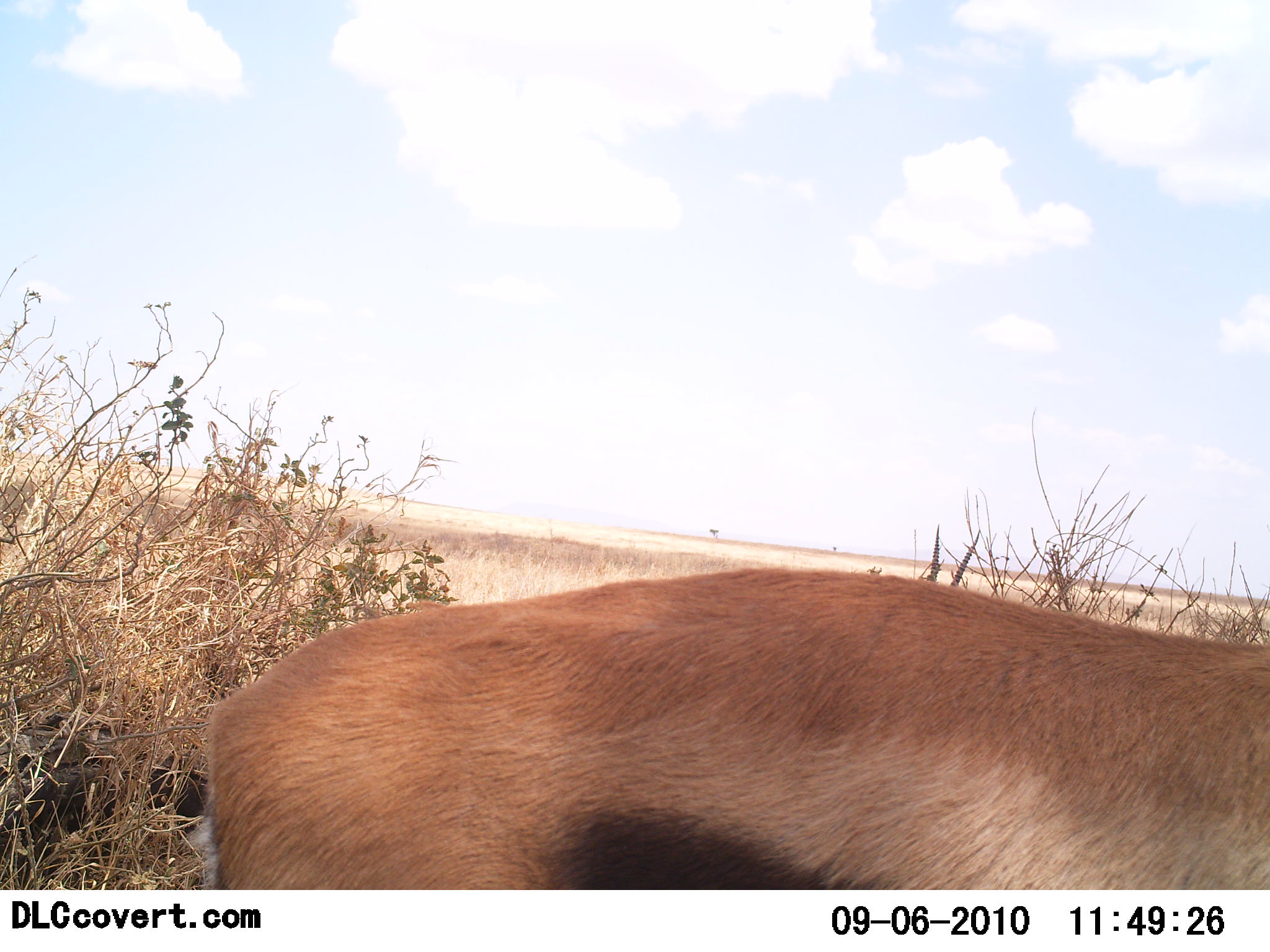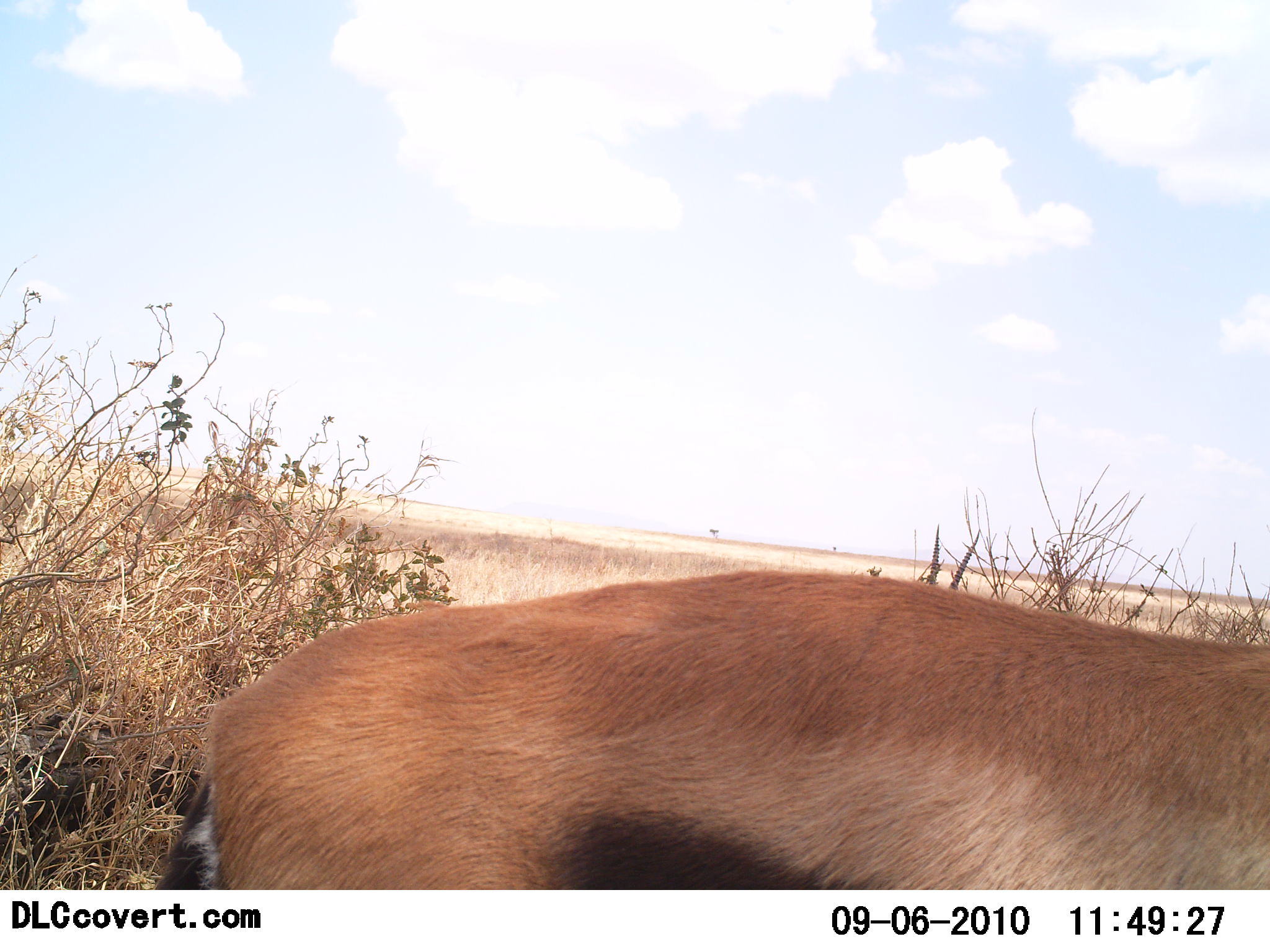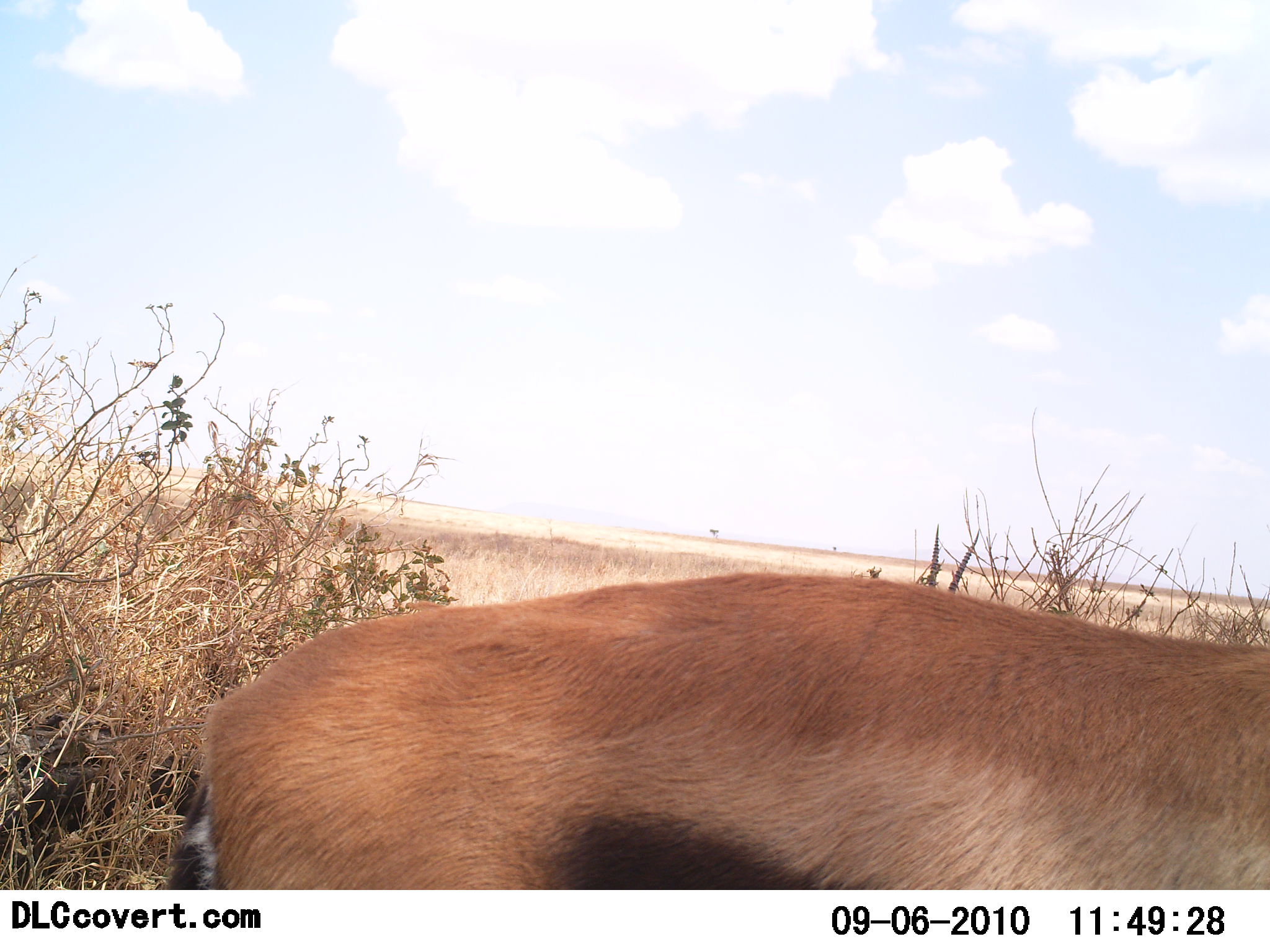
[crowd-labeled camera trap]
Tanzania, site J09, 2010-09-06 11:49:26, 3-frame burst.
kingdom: Animalia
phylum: Chordata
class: Mammalia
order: Artiodactyla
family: Bovidae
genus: Eudorcas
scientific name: Eudorcas thomsonii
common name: thomson's gazelle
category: gazellethomsons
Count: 1.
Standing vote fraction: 75%.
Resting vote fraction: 0%.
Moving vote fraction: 8%.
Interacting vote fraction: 0%.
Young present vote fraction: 0%.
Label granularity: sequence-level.